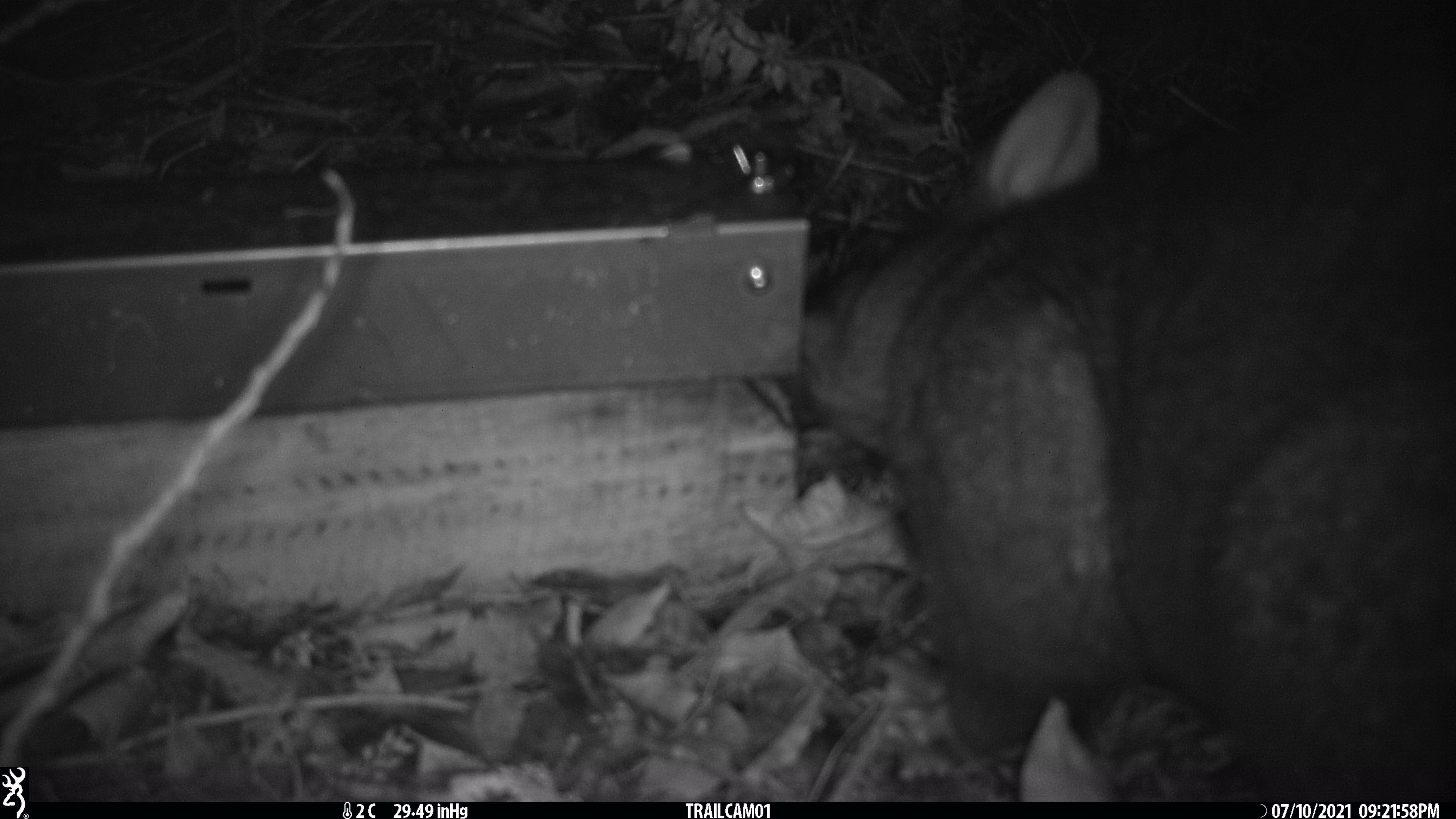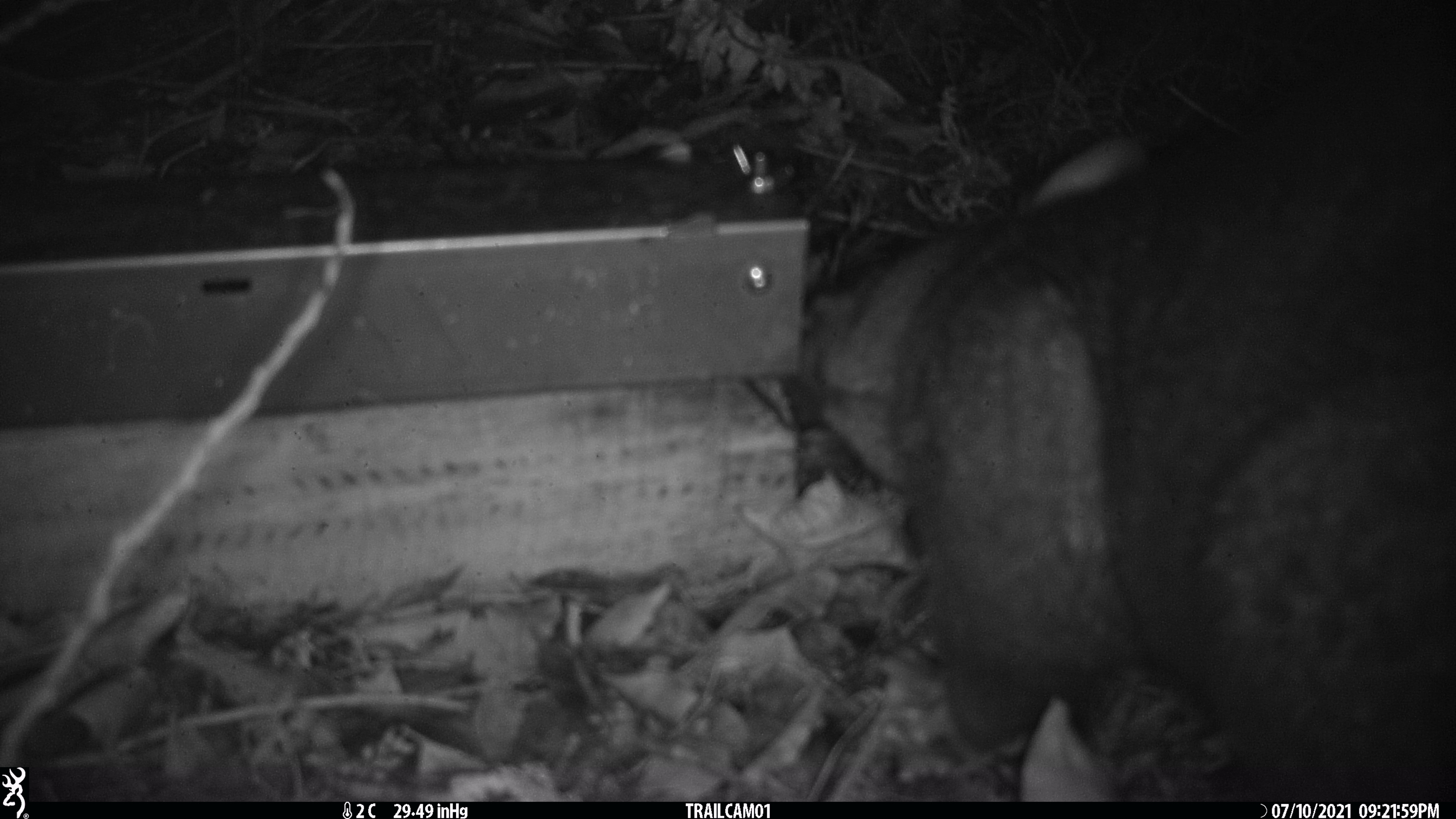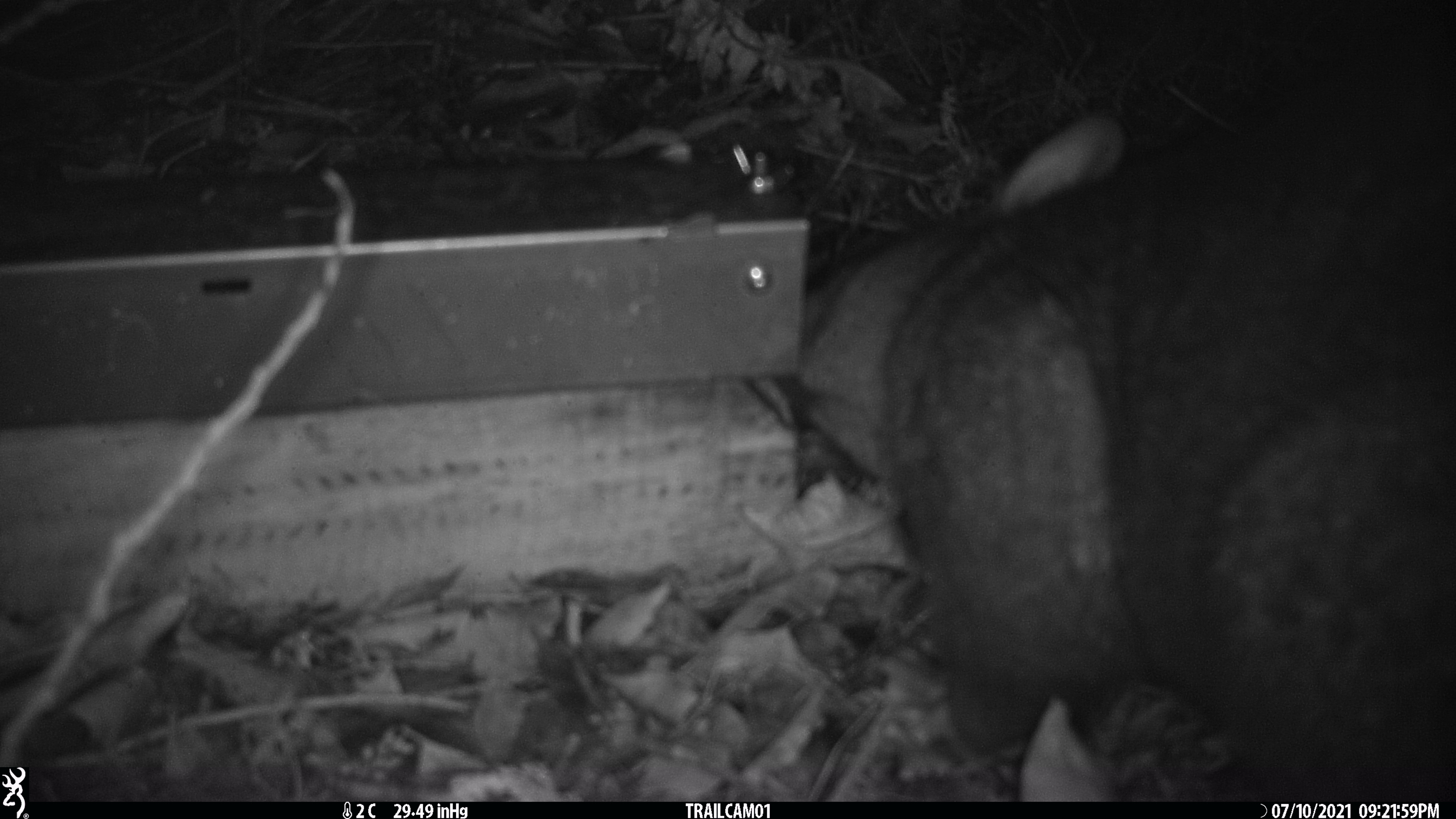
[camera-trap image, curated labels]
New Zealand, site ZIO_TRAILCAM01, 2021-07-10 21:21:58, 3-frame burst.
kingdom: Animalia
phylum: Chordata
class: Mammalia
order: Diprotodontia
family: Phalangeridae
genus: Trichosurus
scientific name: Trichosurus vulpecula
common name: common brushtail possum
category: possum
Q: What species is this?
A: Possum (common brushtail possum) (Trichosurus vulpecula).